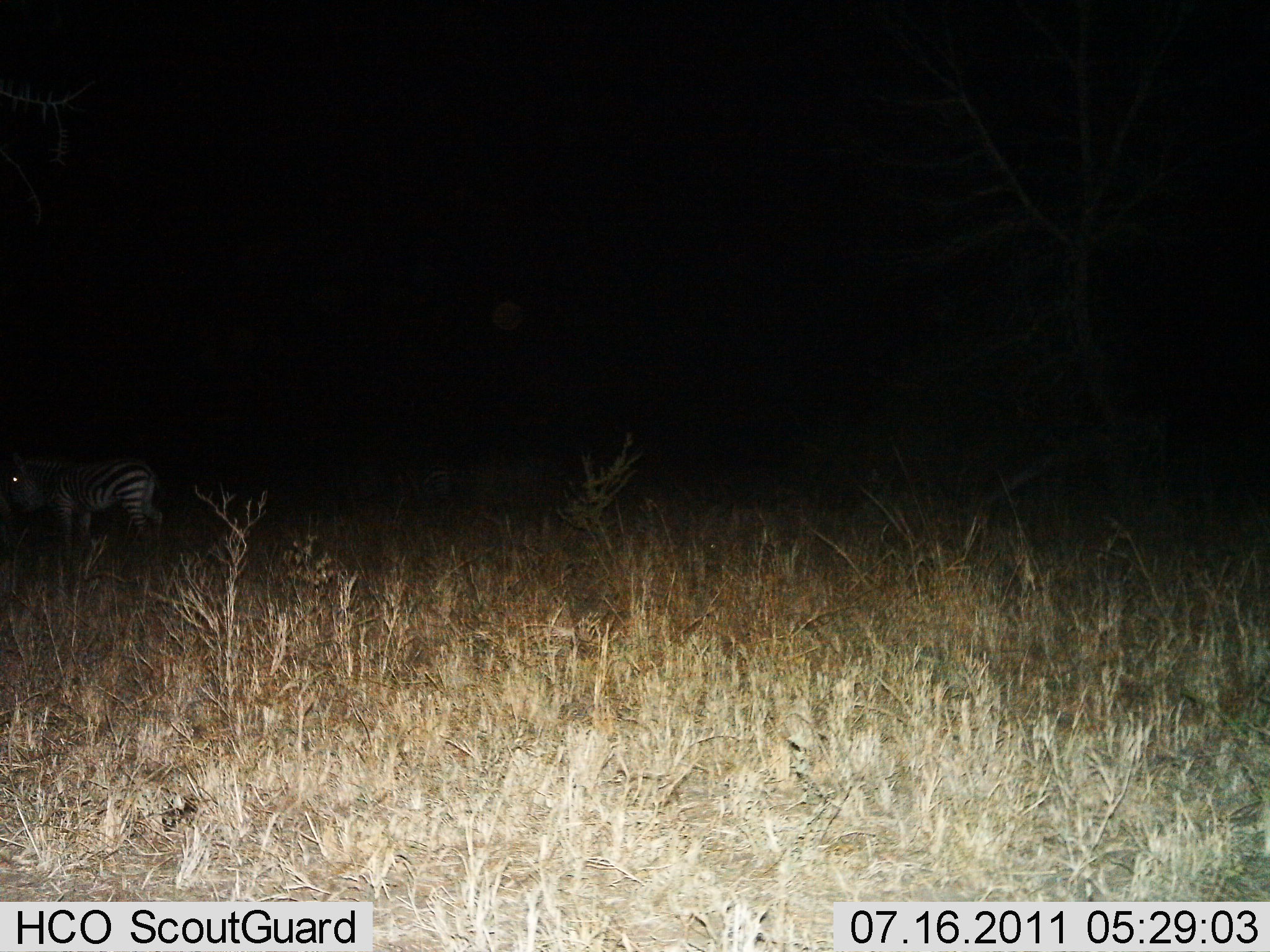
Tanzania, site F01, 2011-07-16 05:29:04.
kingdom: Animalia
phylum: Chordata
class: Mammalia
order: Perissodactyla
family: Equidae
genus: Equus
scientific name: Equus quagga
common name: plains zebra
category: zebra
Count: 1.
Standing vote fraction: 83%.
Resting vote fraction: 0%.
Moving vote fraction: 17%.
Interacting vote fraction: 0%.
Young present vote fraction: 0%.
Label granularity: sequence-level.